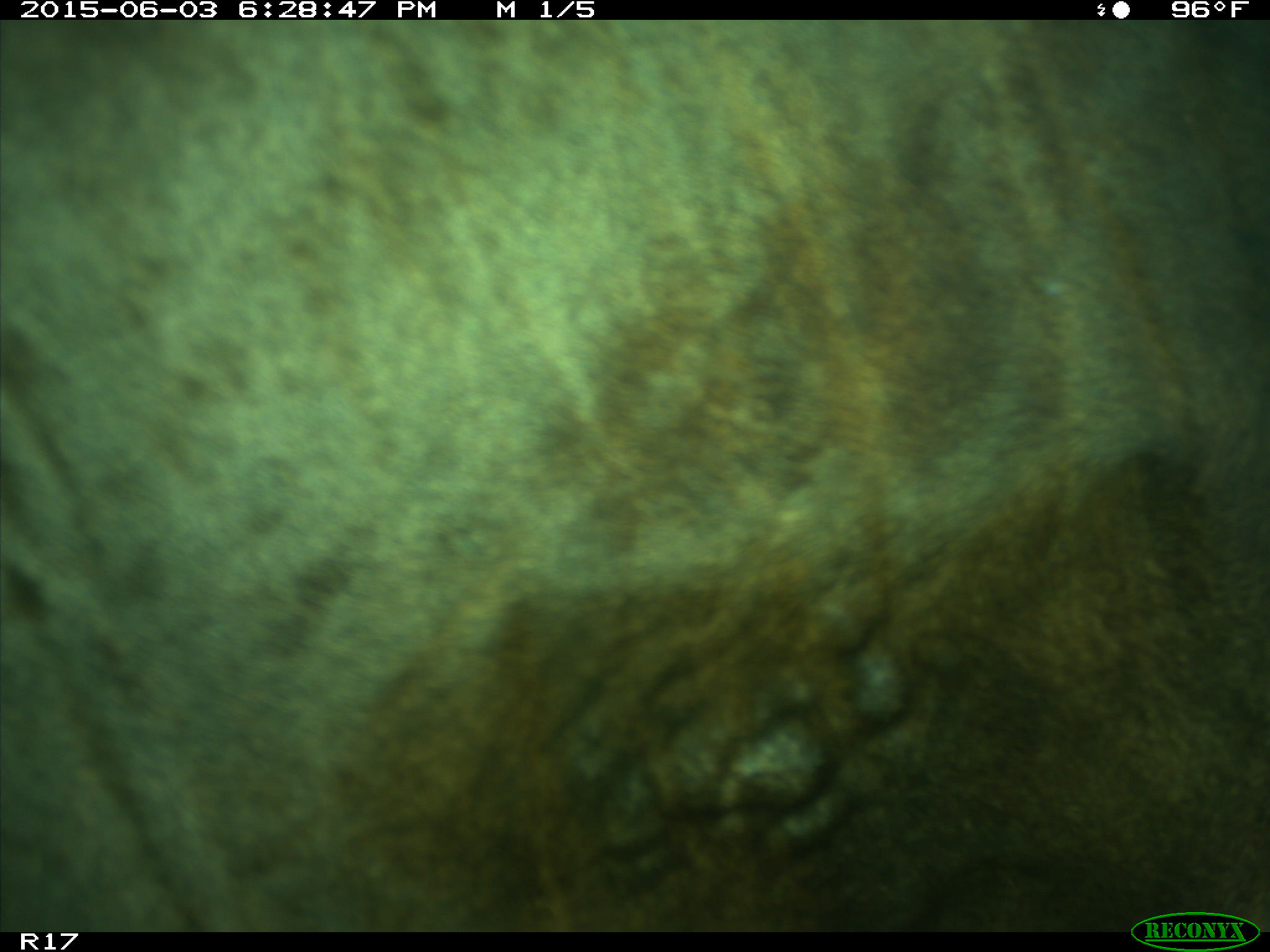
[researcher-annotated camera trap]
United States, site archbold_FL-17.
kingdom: Animalia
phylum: Chordata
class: Mammalia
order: Artiodactyla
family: Bovidae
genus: Bos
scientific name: Bos taurus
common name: domestic cow